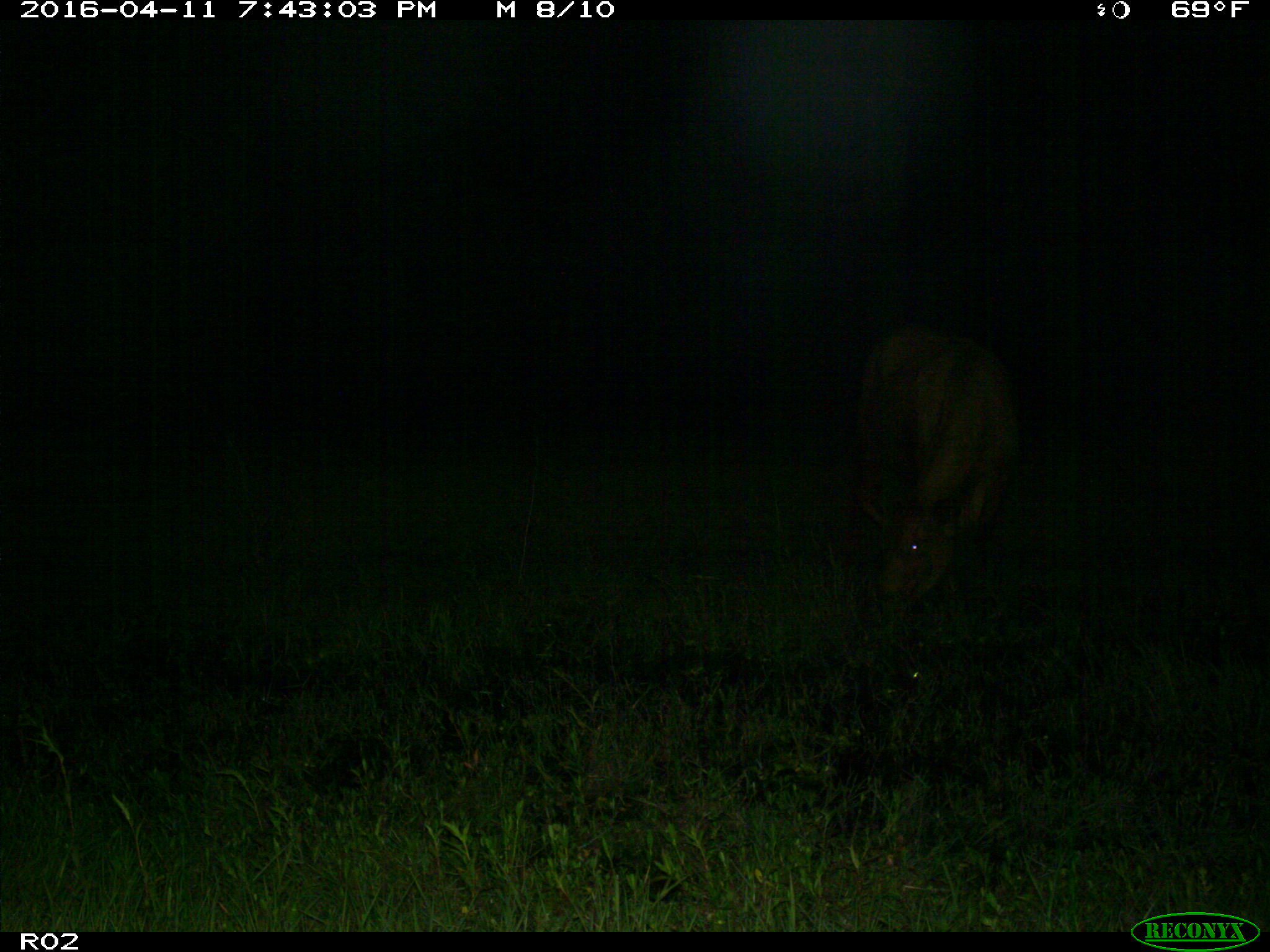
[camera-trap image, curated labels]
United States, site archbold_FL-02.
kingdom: Animalia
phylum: Chordata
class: Mammalia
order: Artiodactyla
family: Bovidae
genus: Bos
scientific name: Bos taurus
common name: domestic cow